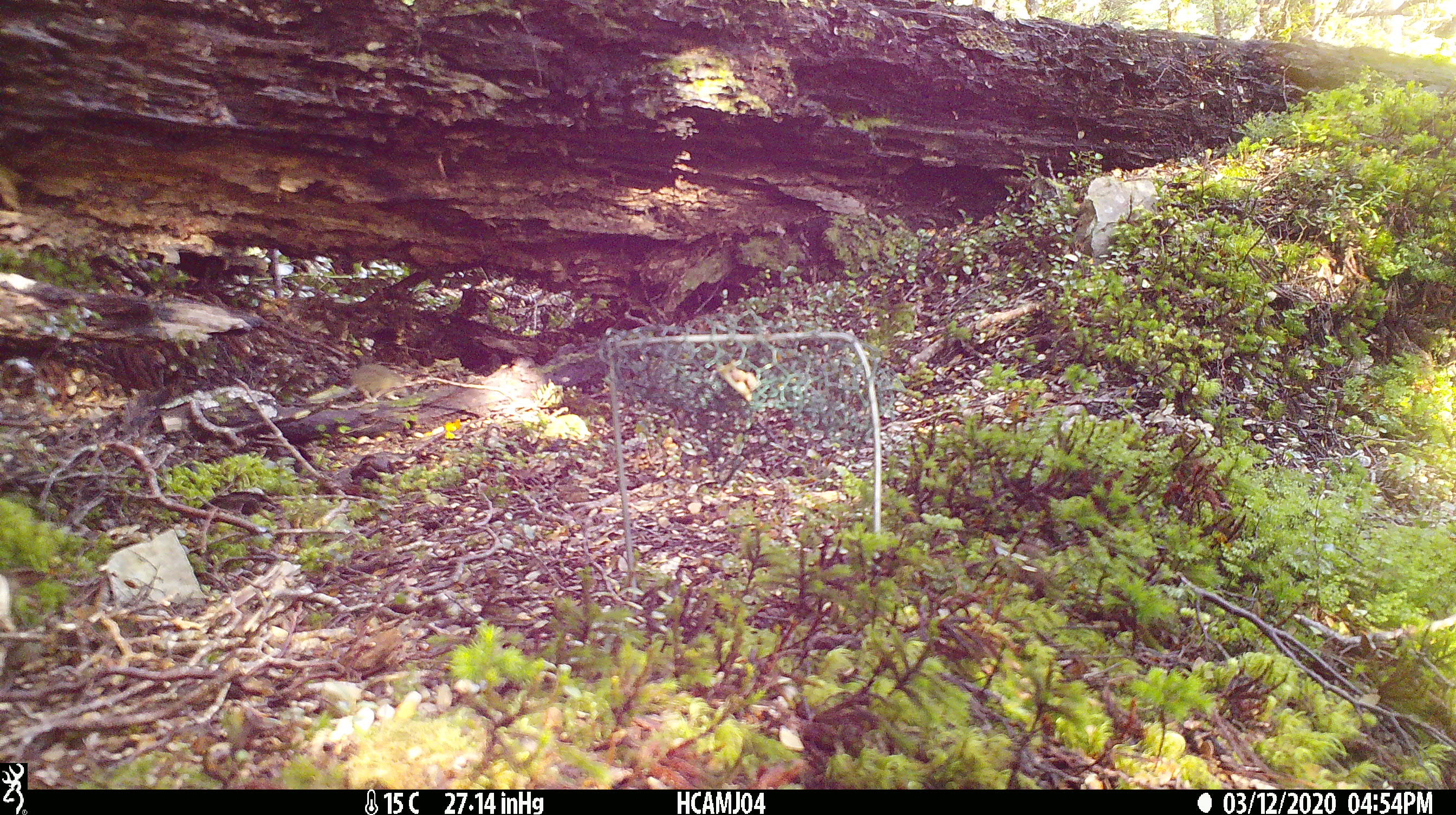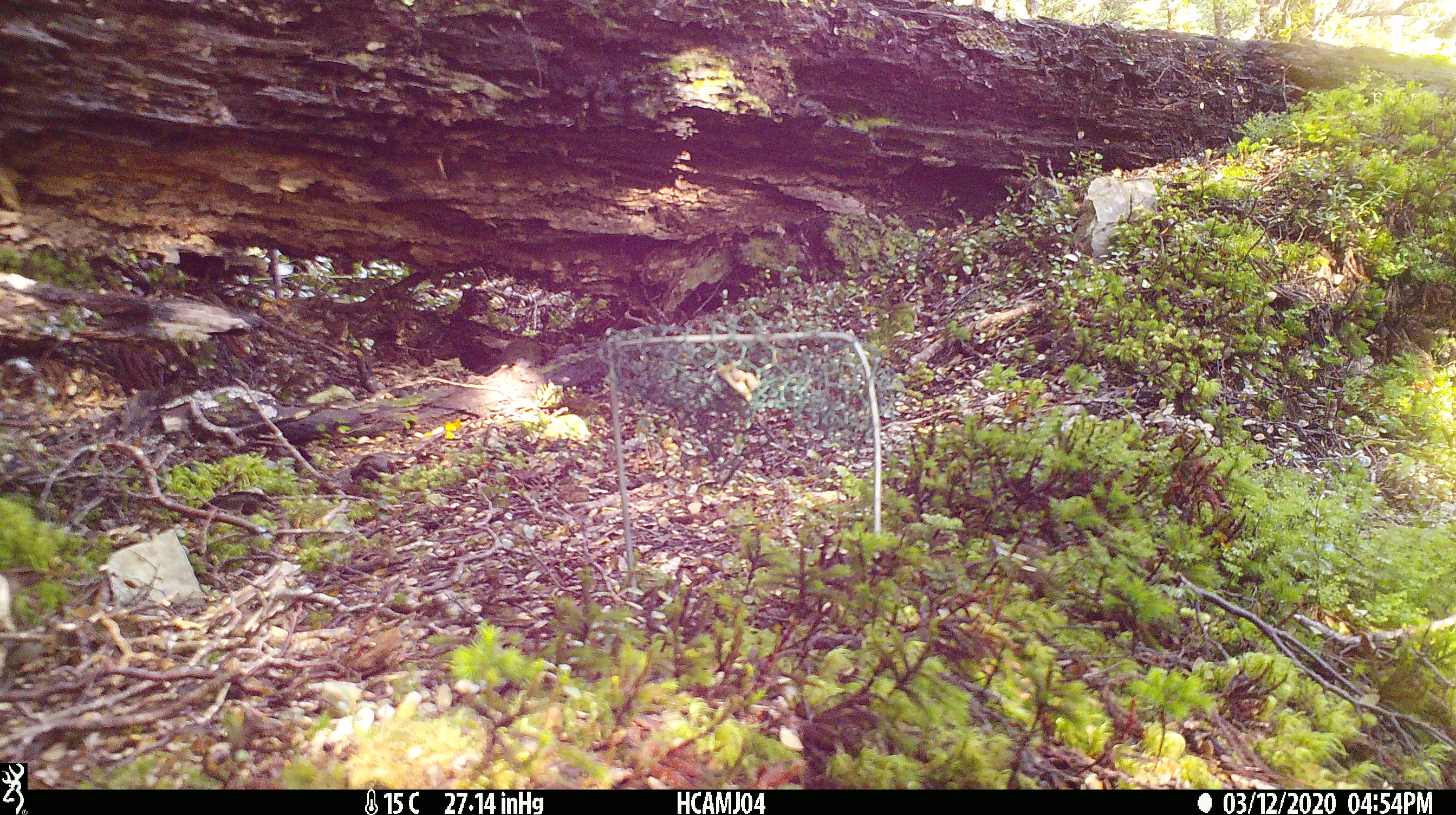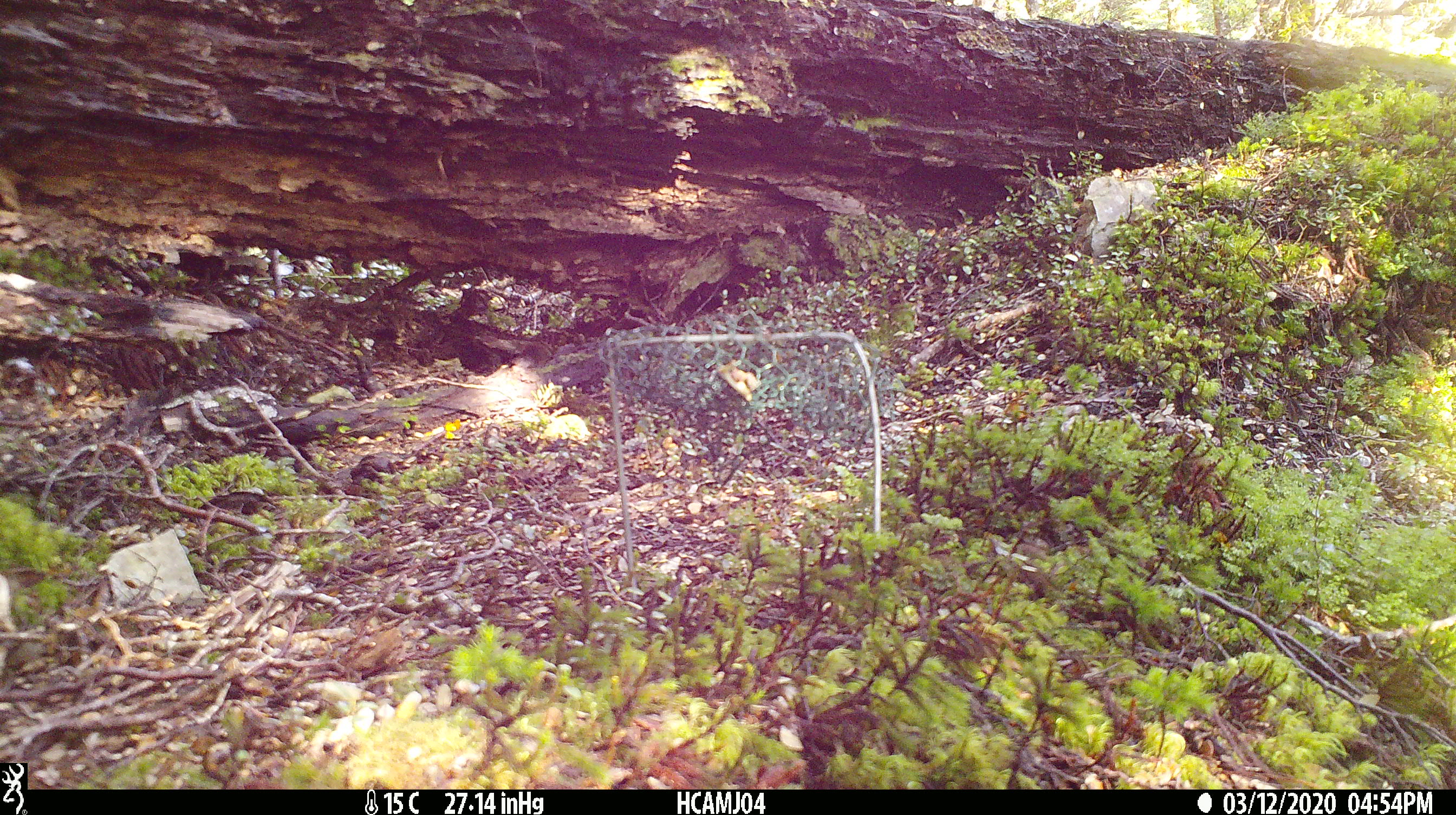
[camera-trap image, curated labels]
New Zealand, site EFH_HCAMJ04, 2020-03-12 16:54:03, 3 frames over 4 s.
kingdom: Animalia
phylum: Chordata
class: Mammalia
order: Rodentia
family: Muridae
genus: Mus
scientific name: Mus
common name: mouse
Mouse (Mus).